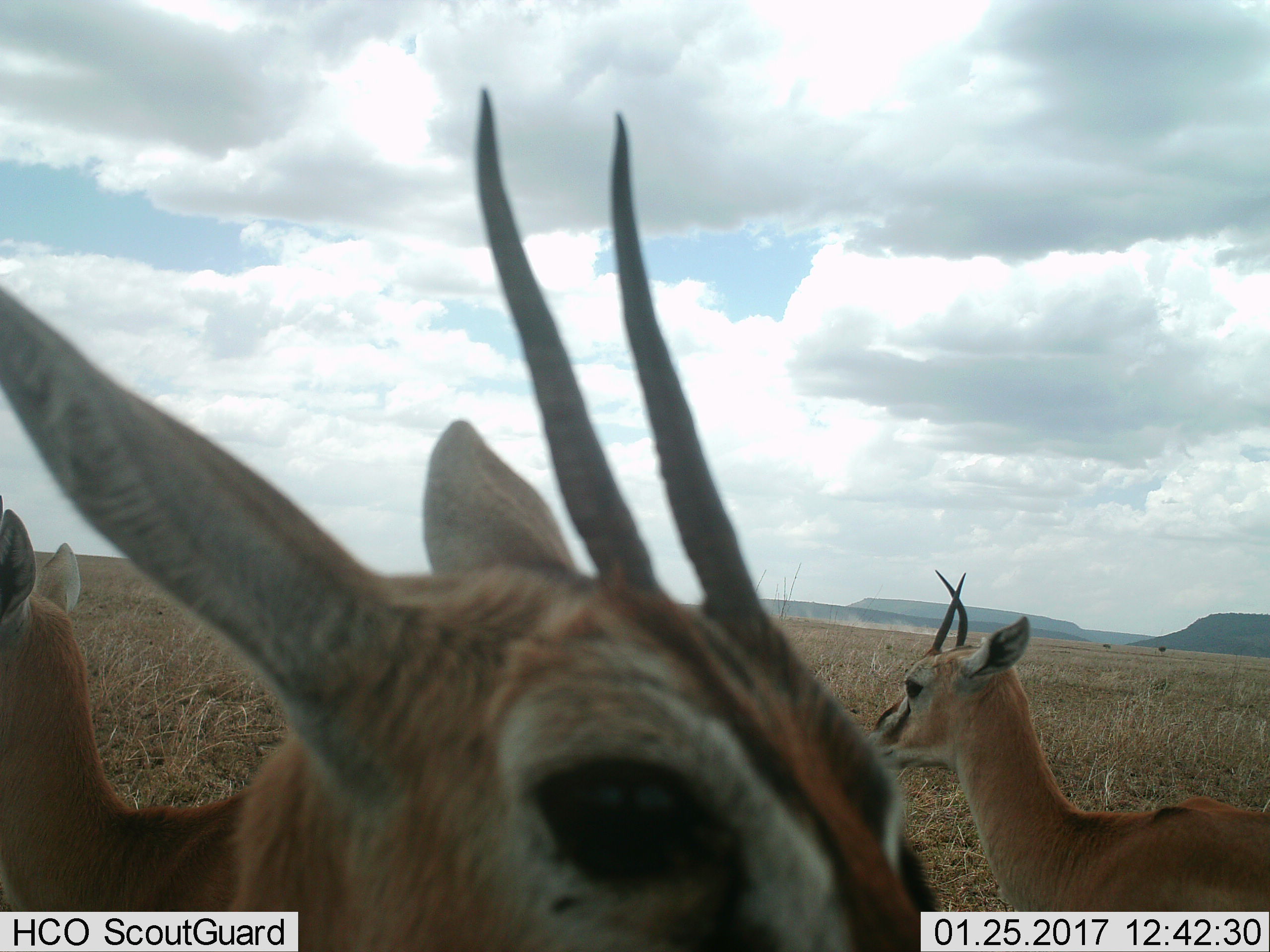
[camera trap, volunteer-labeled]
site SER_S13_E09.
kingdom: Animalia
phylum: Chordata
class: Mammalia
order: Artiodactyla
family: Bovidae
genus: Eudorcas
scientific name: Eudorcas thomsonii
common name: thomson's gazelle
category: gazellethomsons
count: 3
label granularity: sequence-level